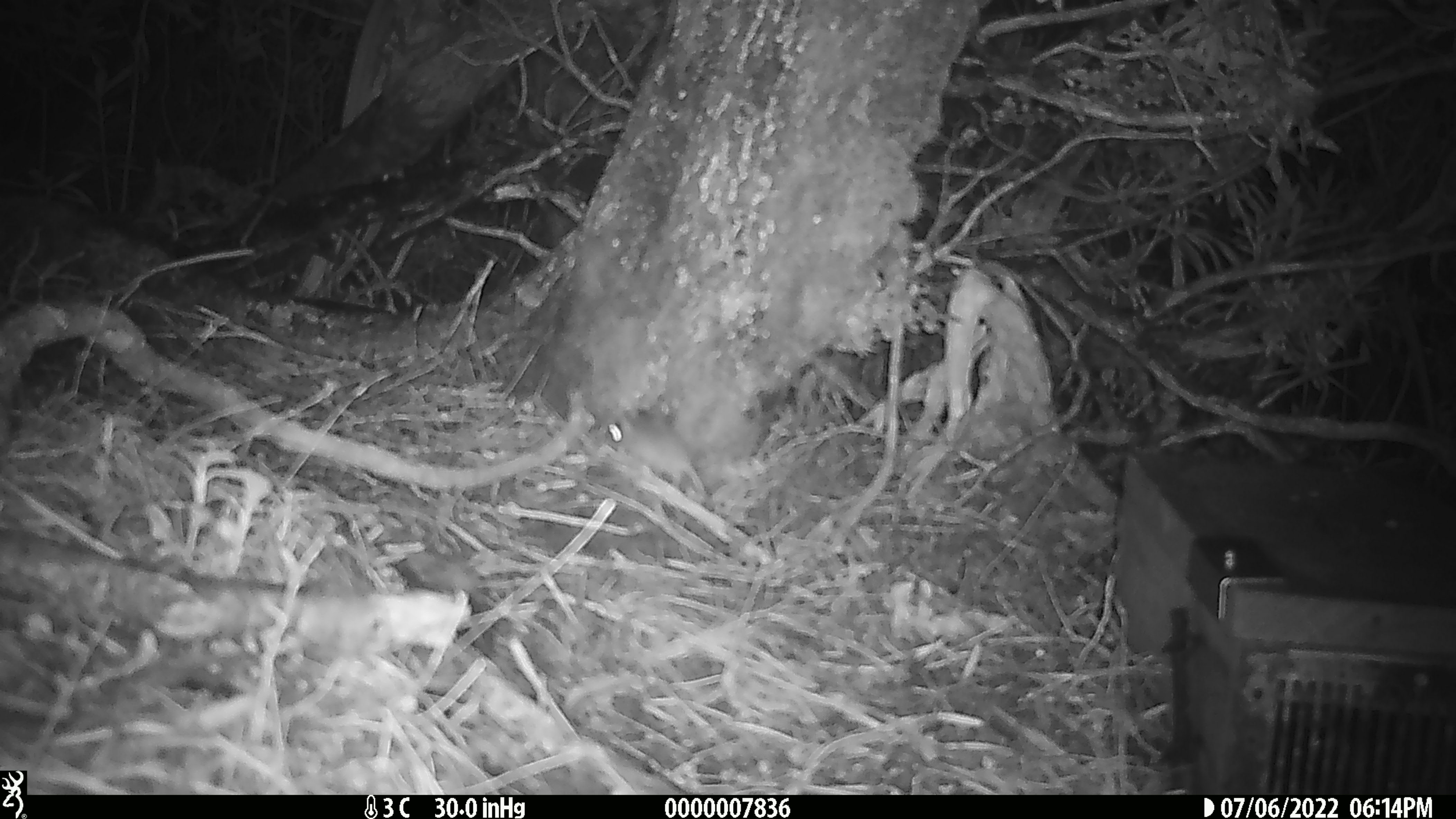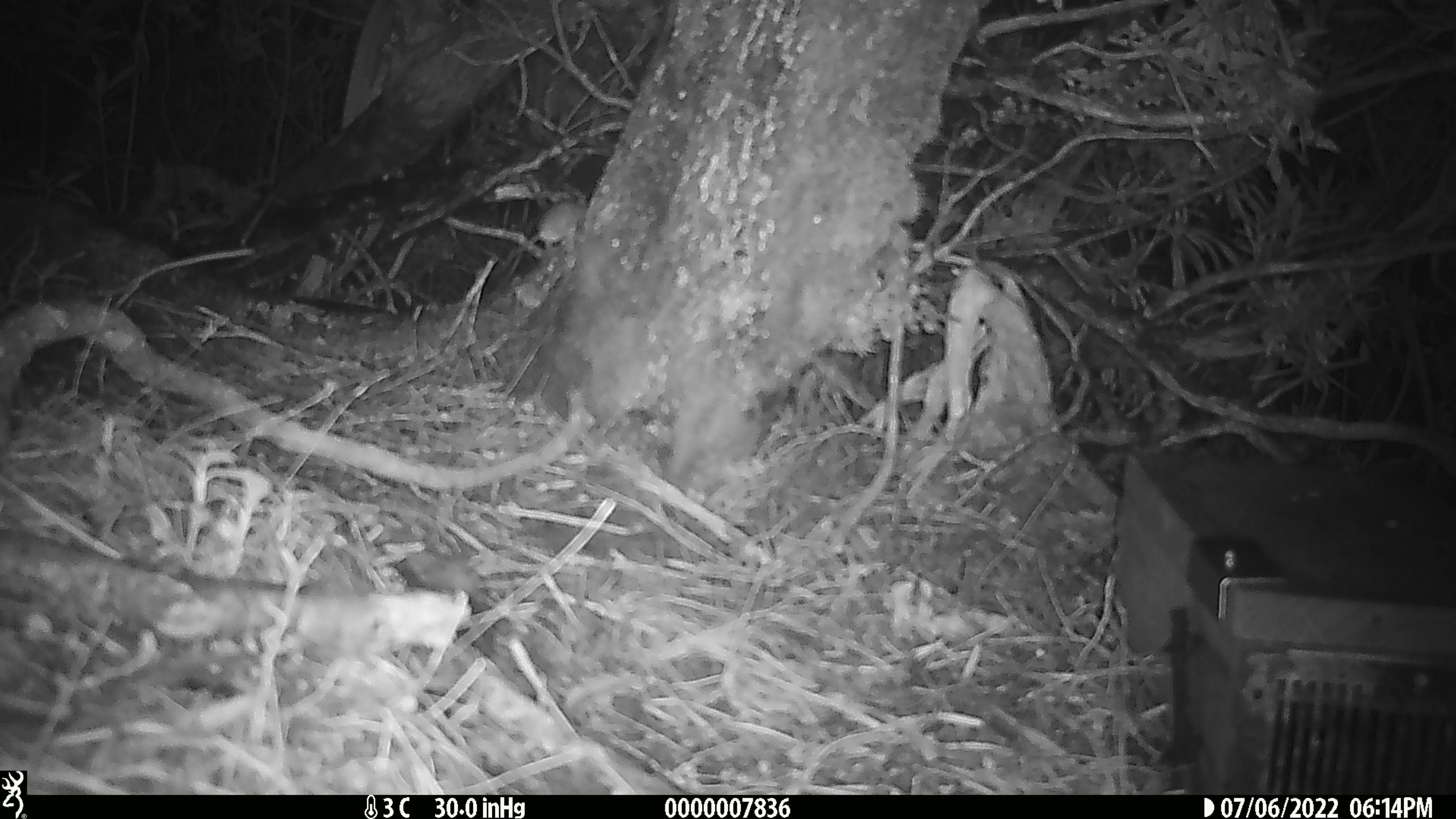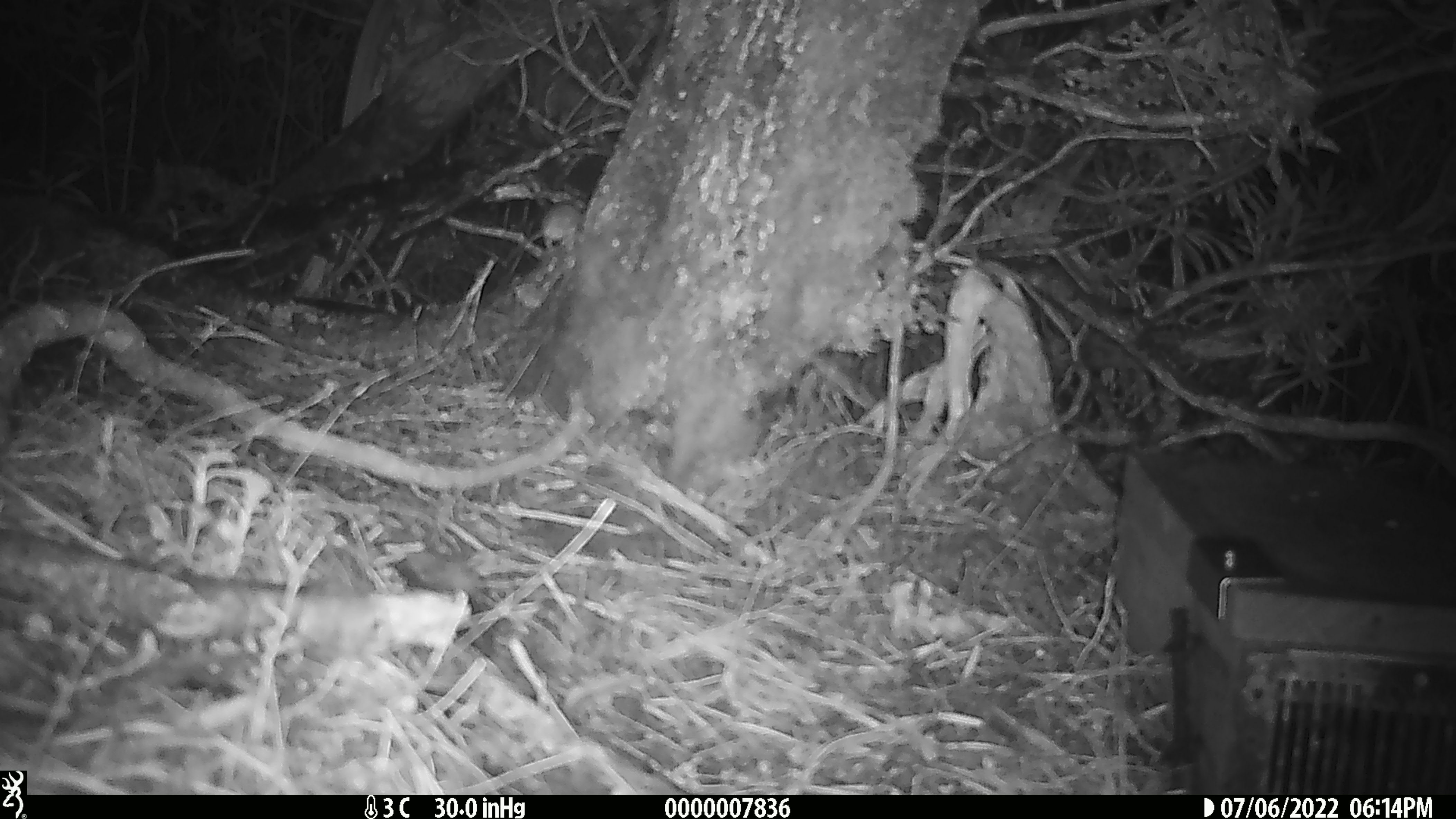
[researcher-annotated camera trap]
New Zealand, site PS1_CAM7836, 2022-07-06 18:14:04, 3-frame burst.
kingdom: Animalia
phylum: Chordata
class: Mammalia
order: Rodentia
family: Muridae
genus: Mus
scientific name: Mus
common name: mouse